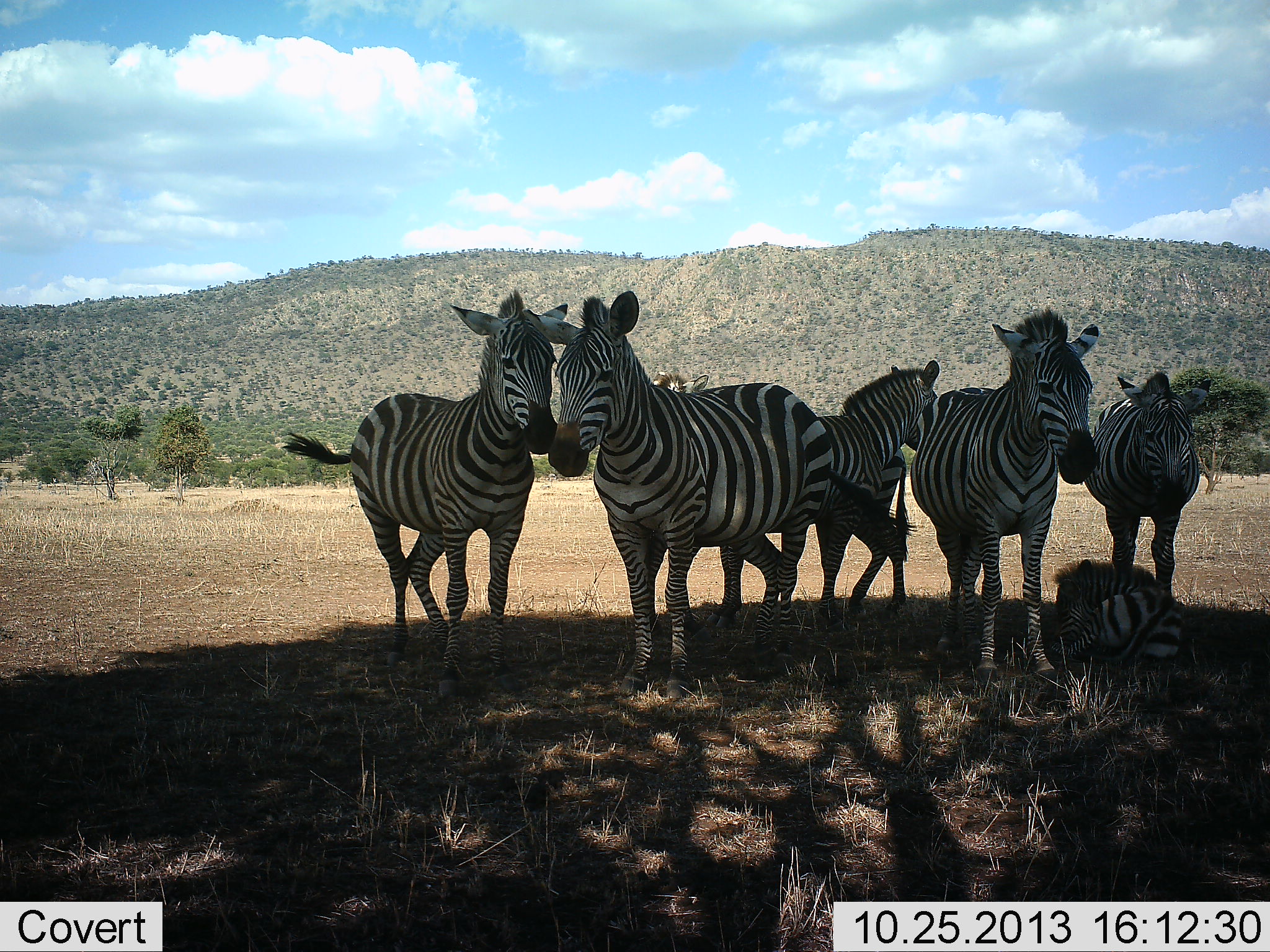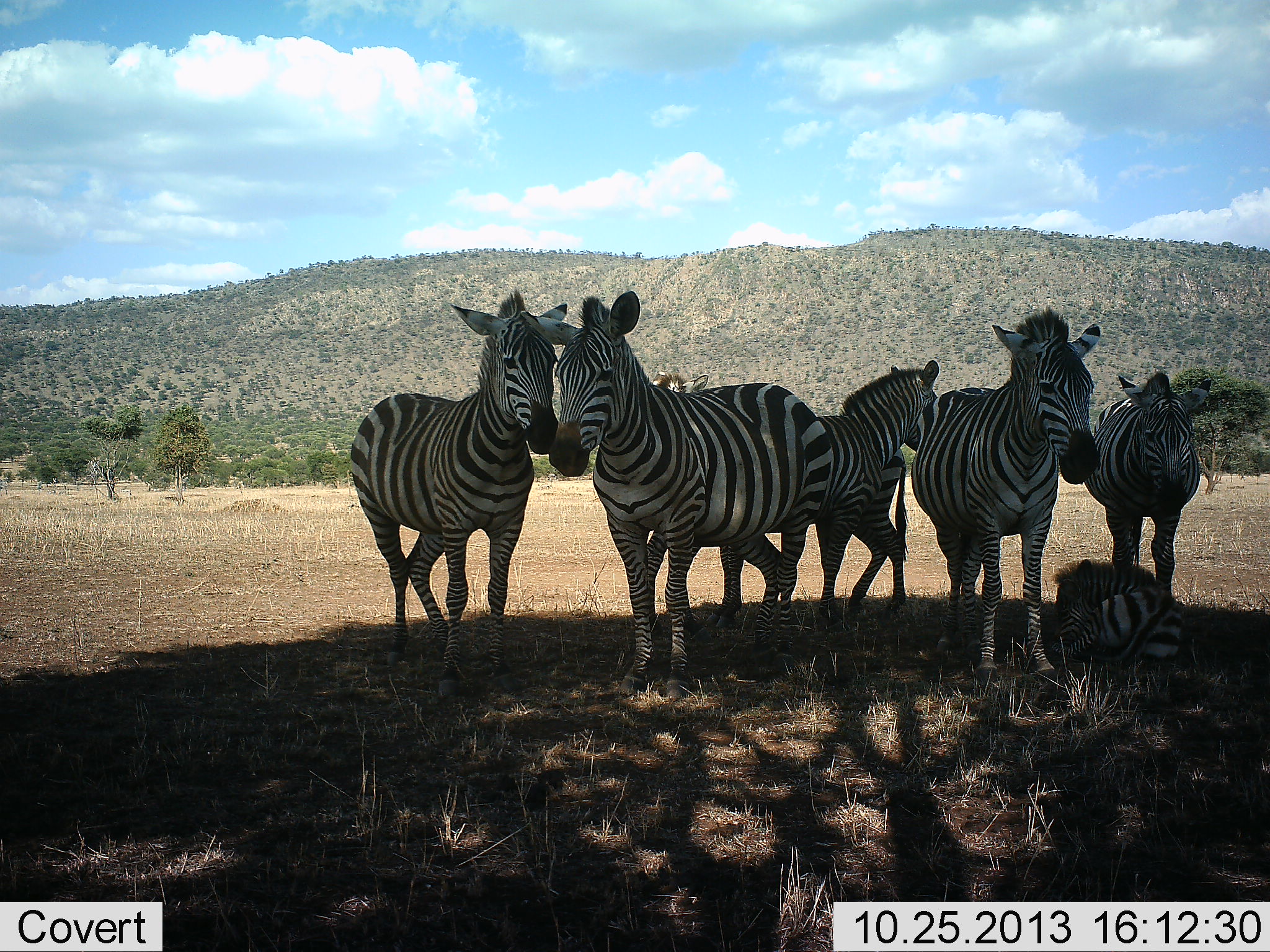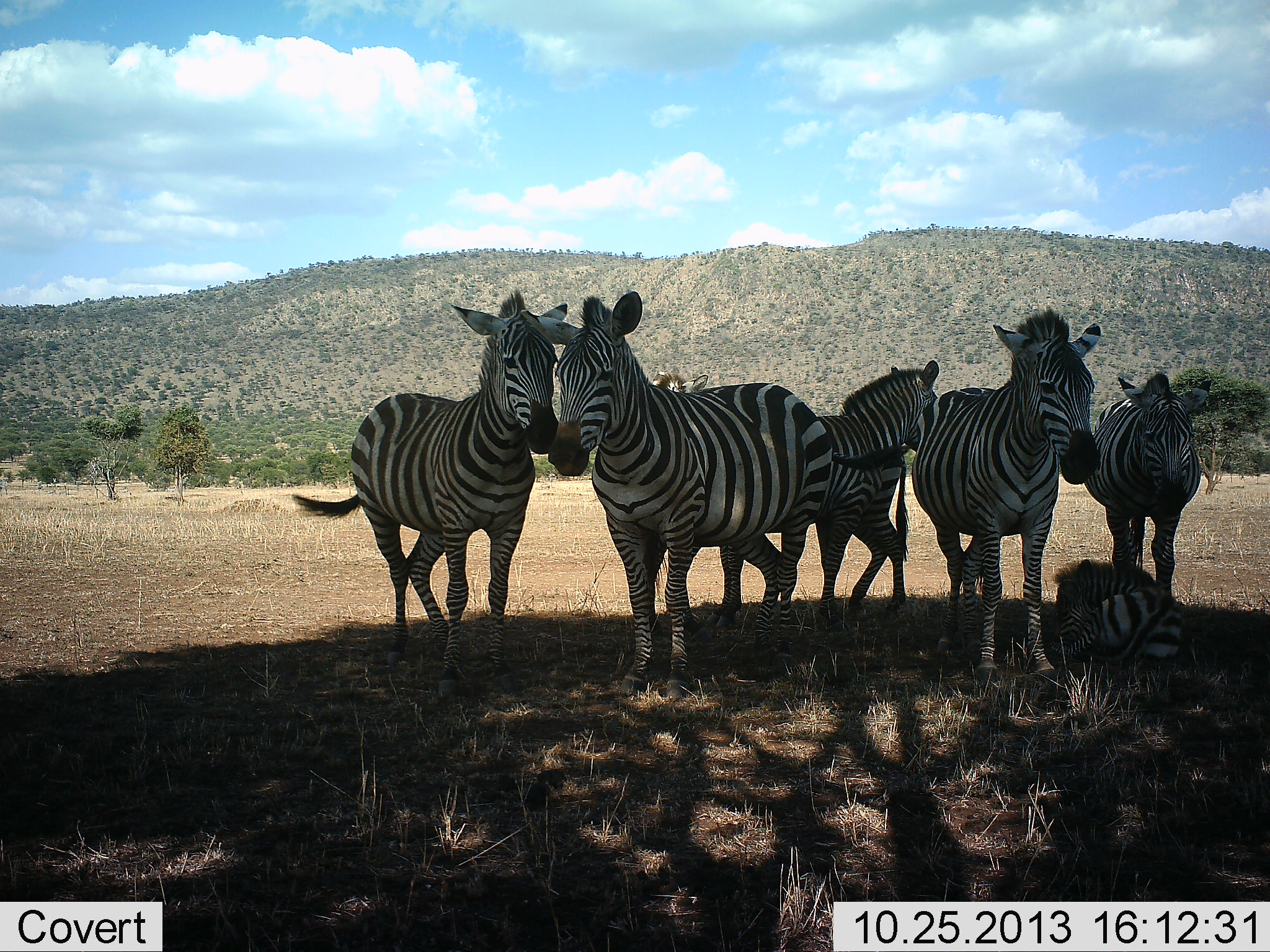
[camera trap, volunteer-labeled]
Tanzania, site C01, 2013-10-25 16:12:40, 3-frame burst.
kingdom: Animalia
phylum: Chordata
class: Mammalia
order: Perissodactyla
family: Equidae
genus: Equus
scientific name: Equus quagga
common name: plains zebra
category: zebra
Zebra (plains zebra) (Equus quagga), count 6. Behavior (volunteer vote fractions): standing 80%, resting 100%, moving 0%, interacting 0%. Young present (vote fraction): 60%. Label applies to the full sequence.